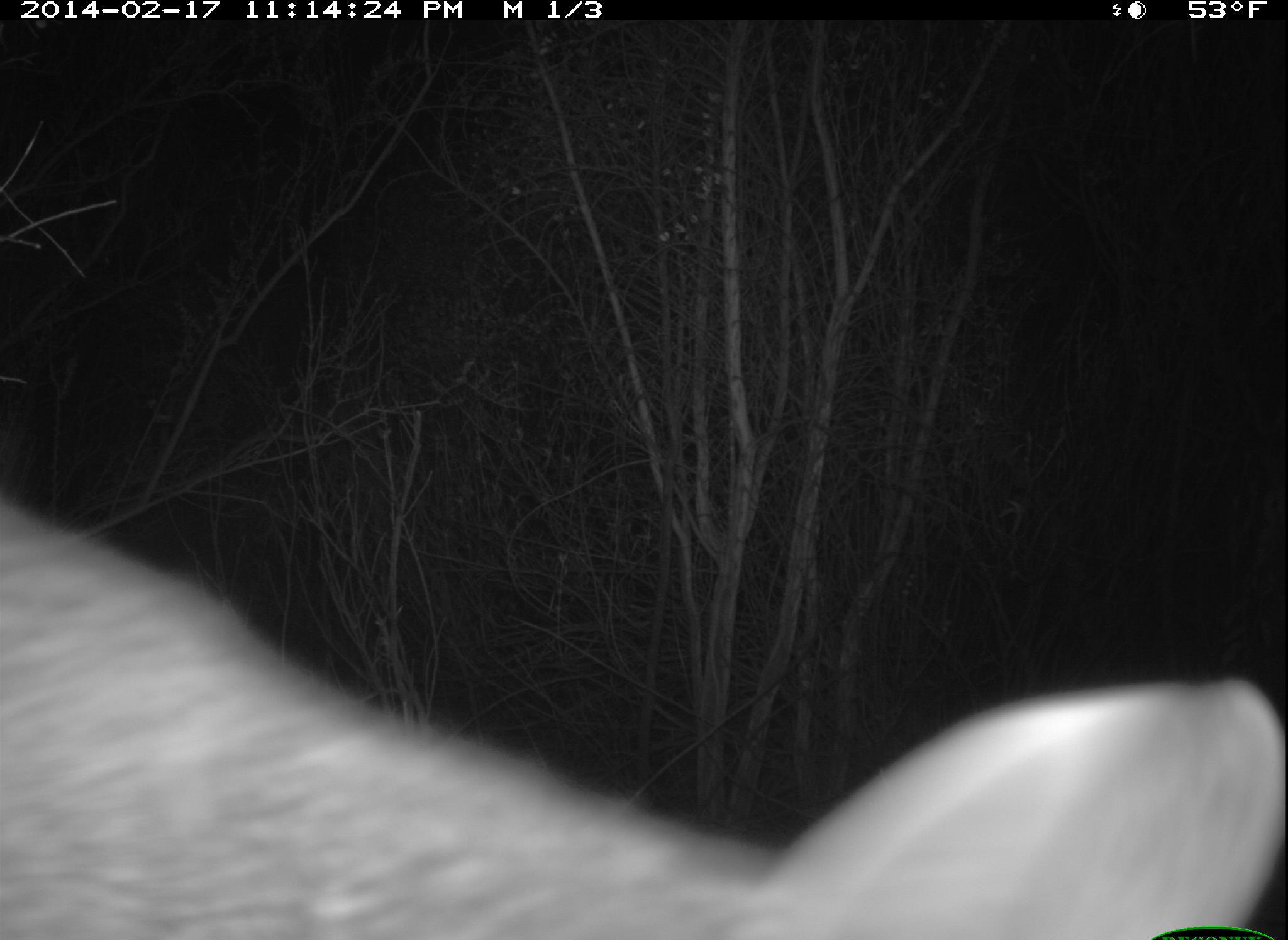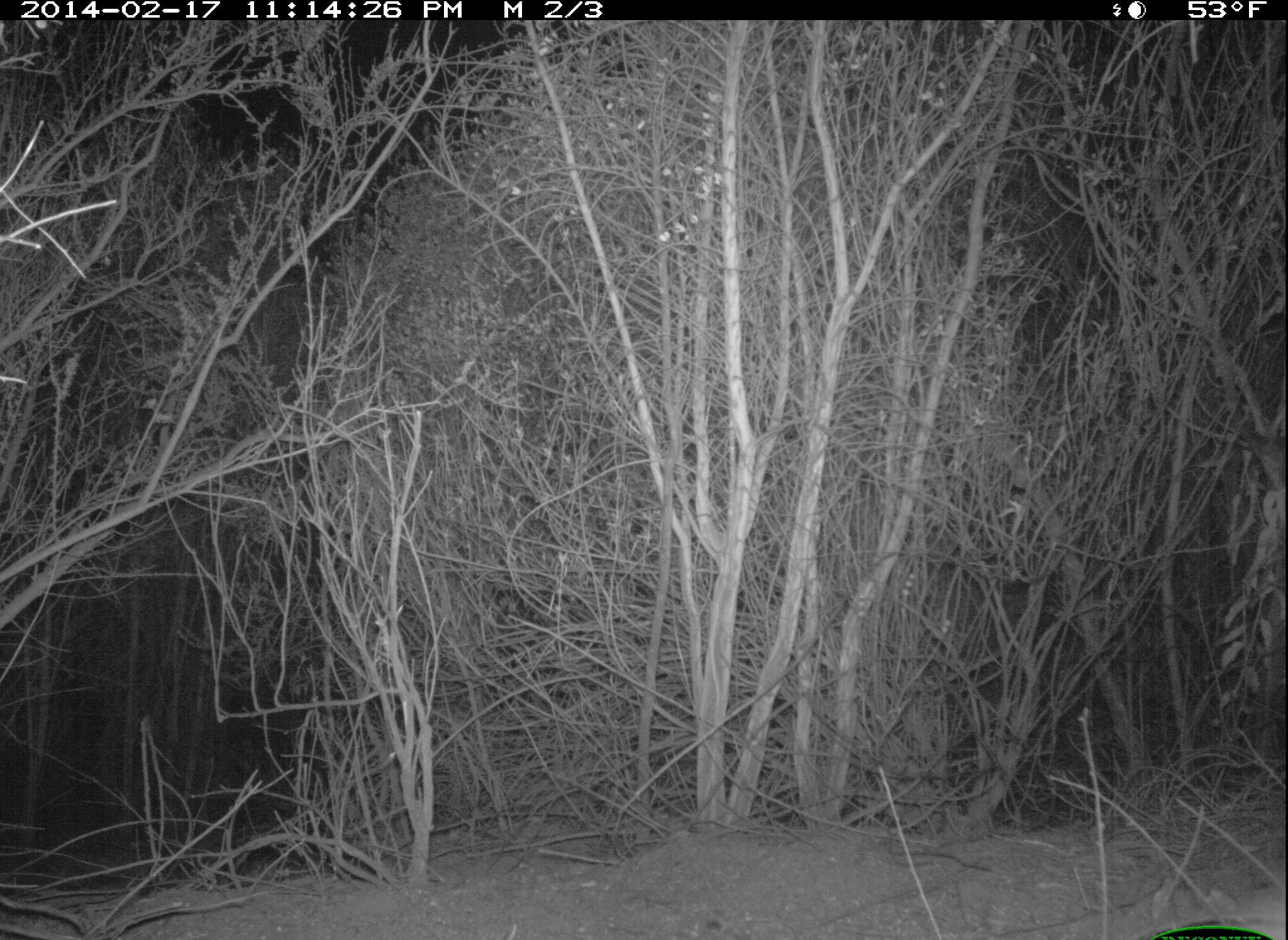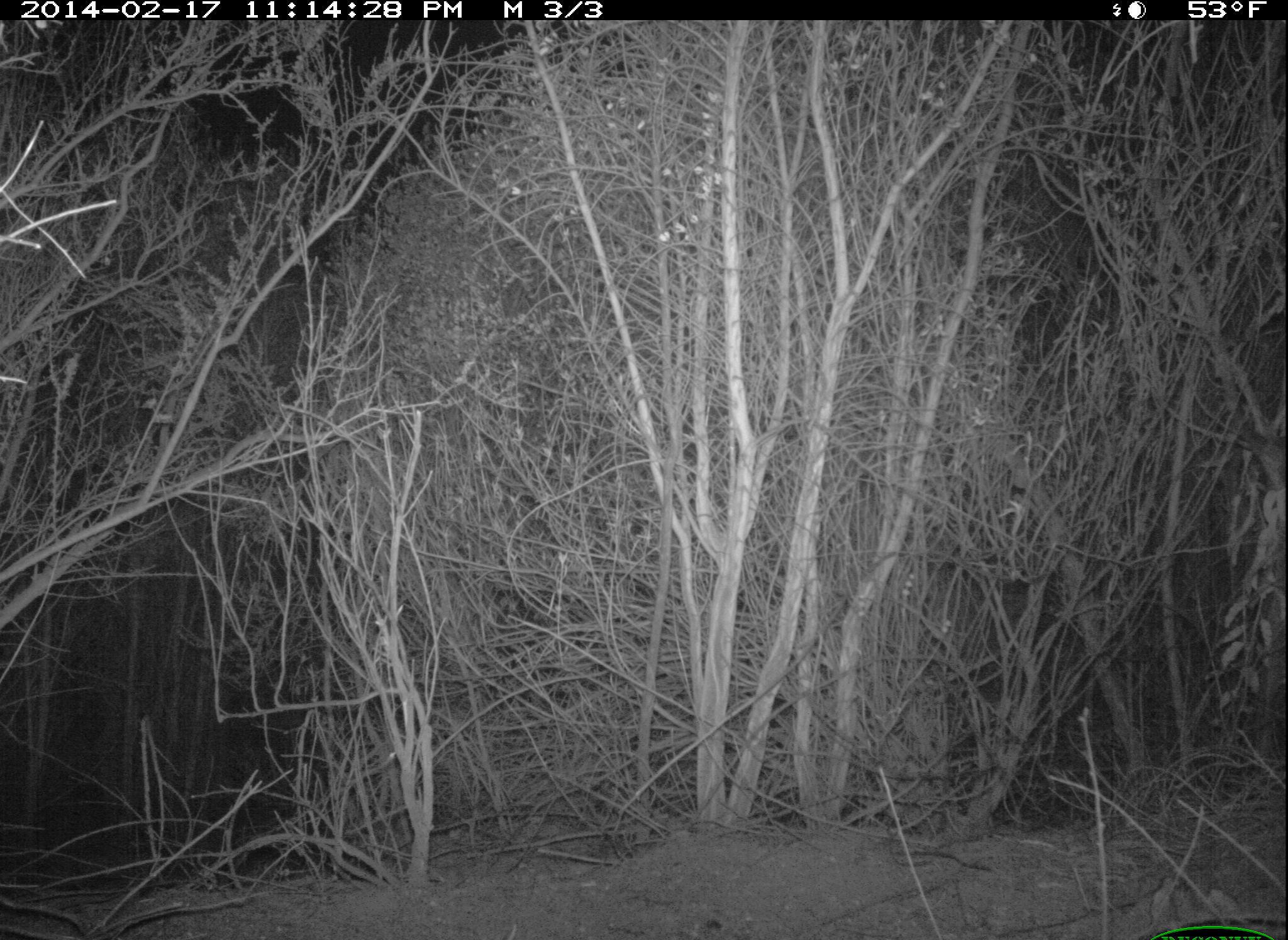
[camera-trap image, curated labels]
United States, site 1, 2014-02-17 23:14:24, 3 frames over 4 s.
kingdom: Animalia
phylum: Chordata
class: Mammalia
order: Carnivora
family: Canidae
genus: Urocyon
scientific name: Urocyon cinereoargenteus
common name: gray fox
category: fox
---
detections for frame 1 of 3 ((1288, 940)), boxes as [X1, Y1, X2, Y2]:
fox: [1, 498, 1288, 938]